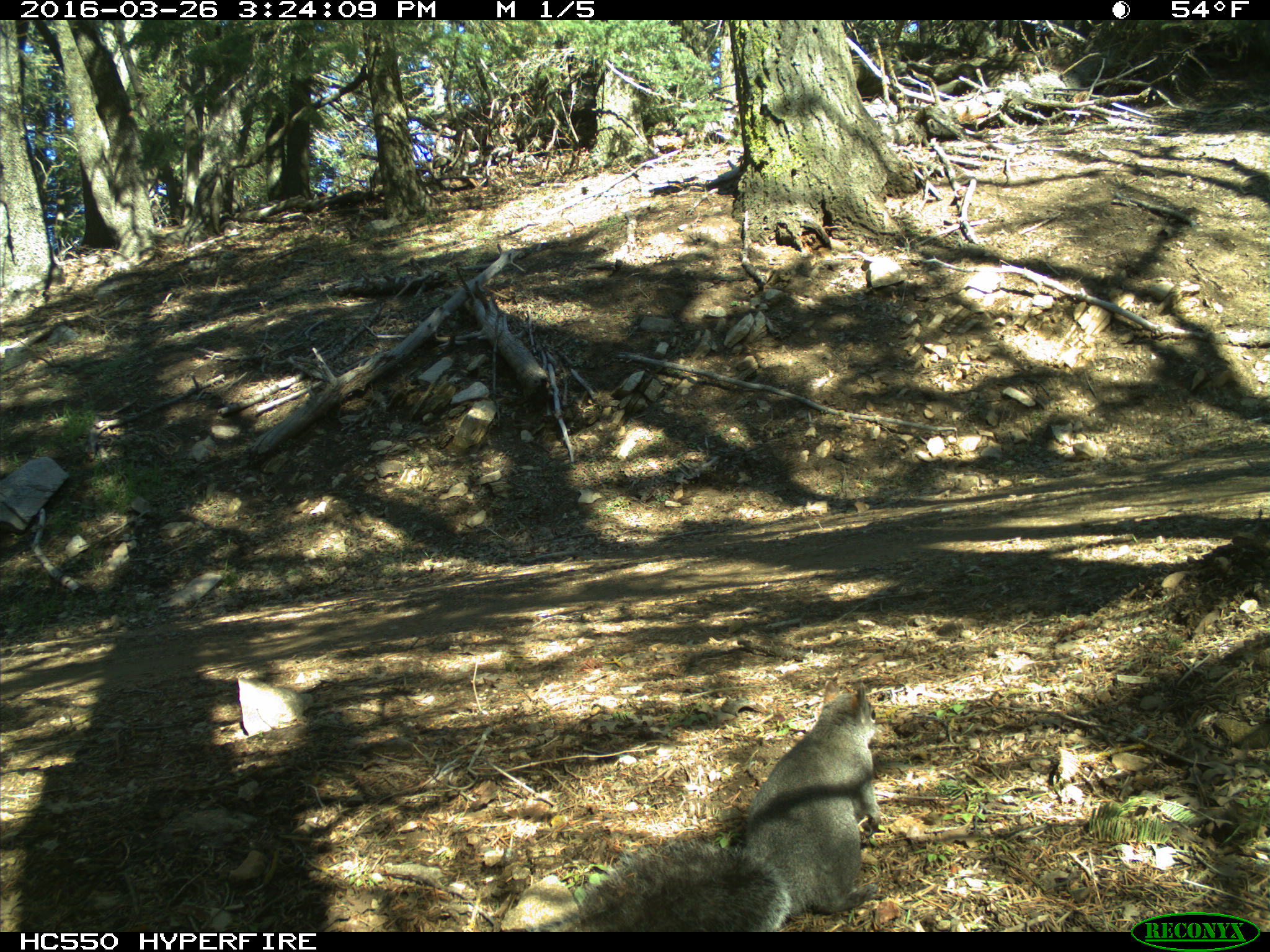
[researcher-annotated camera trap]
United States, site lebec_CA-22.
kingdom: Animalia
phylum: Chordata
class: Mammalia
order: Rodentia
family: Sciuridae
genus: Sciurus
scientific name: Sciurus carolinensis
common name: eastern gray squirrel